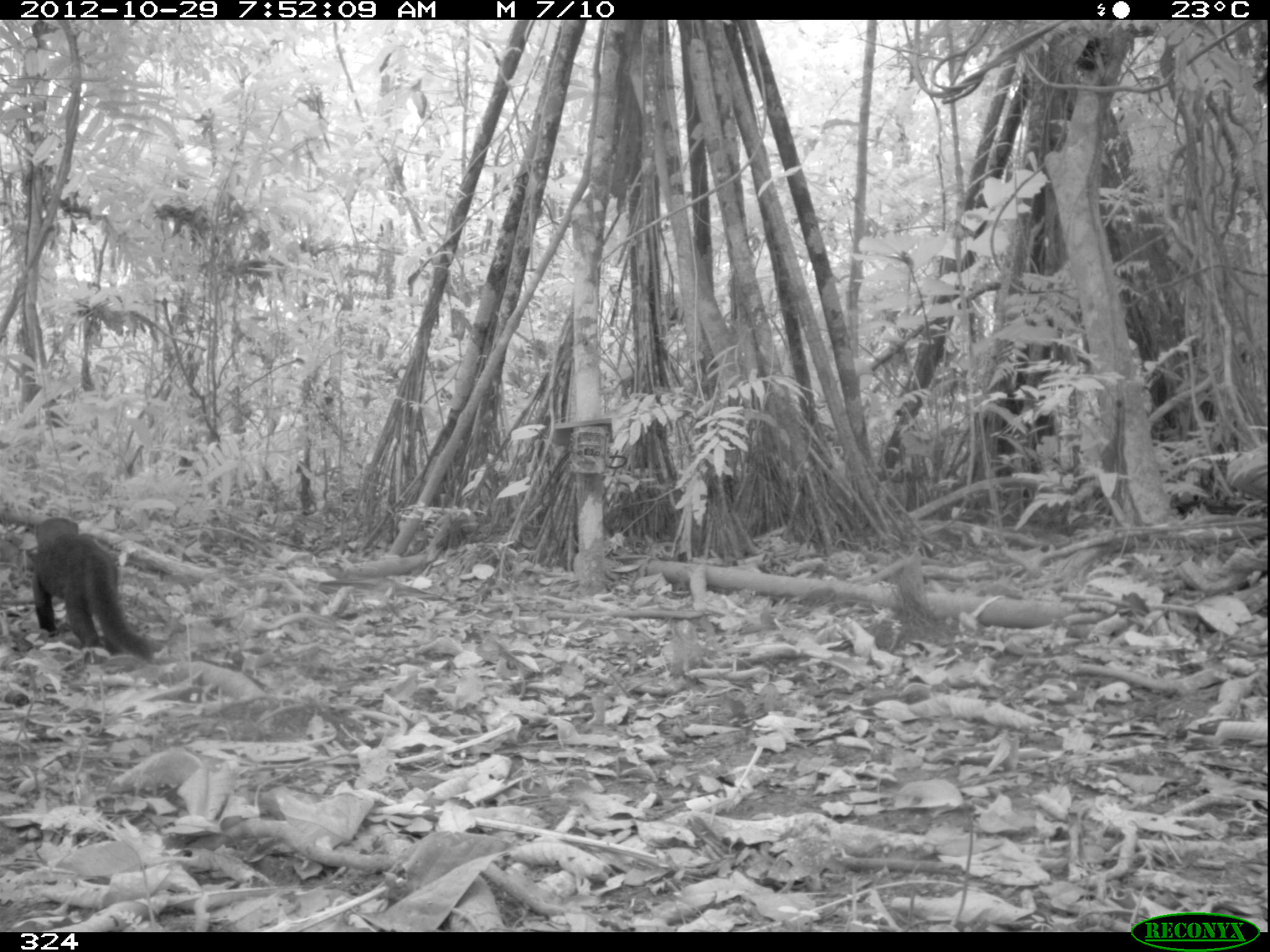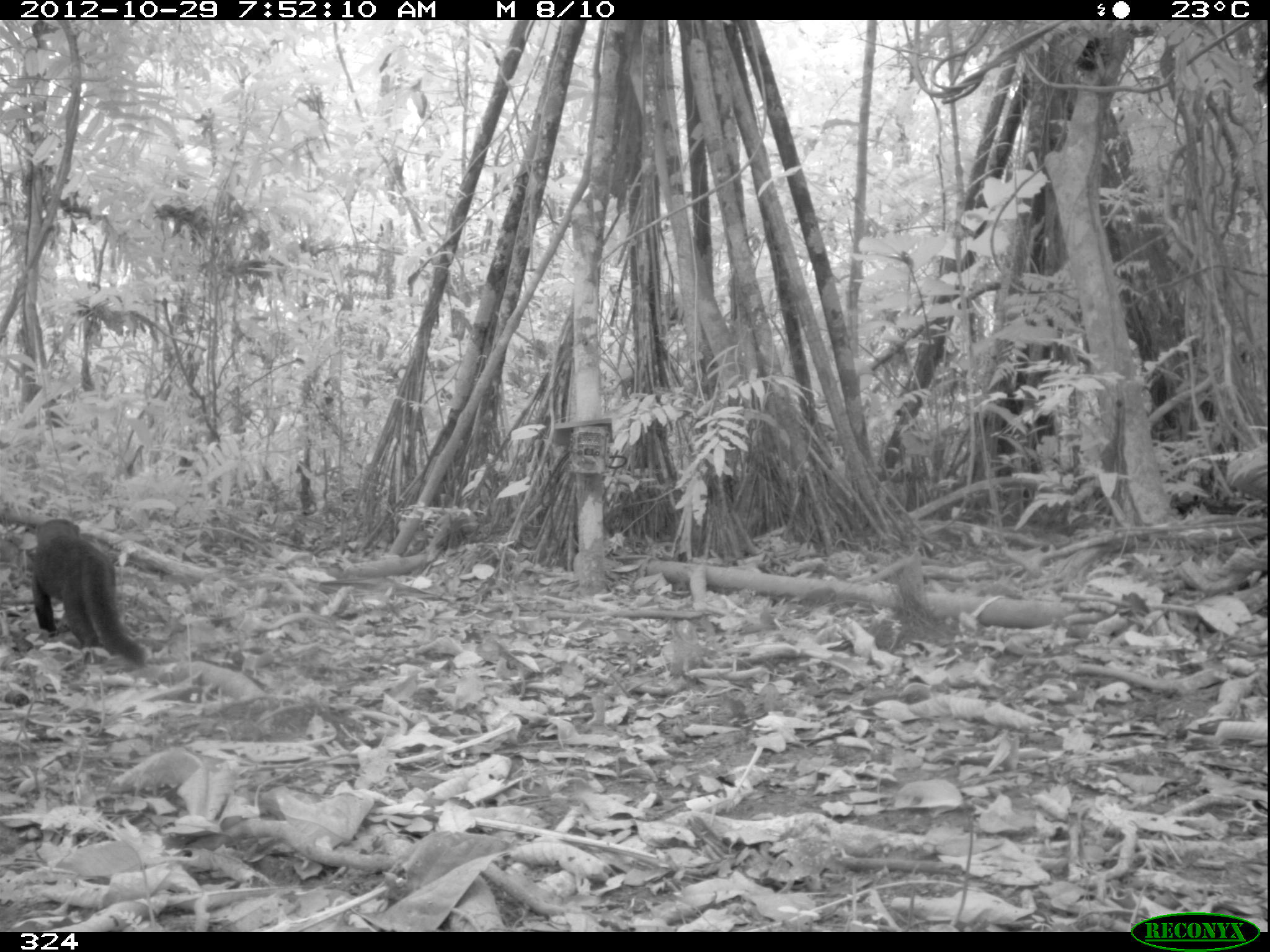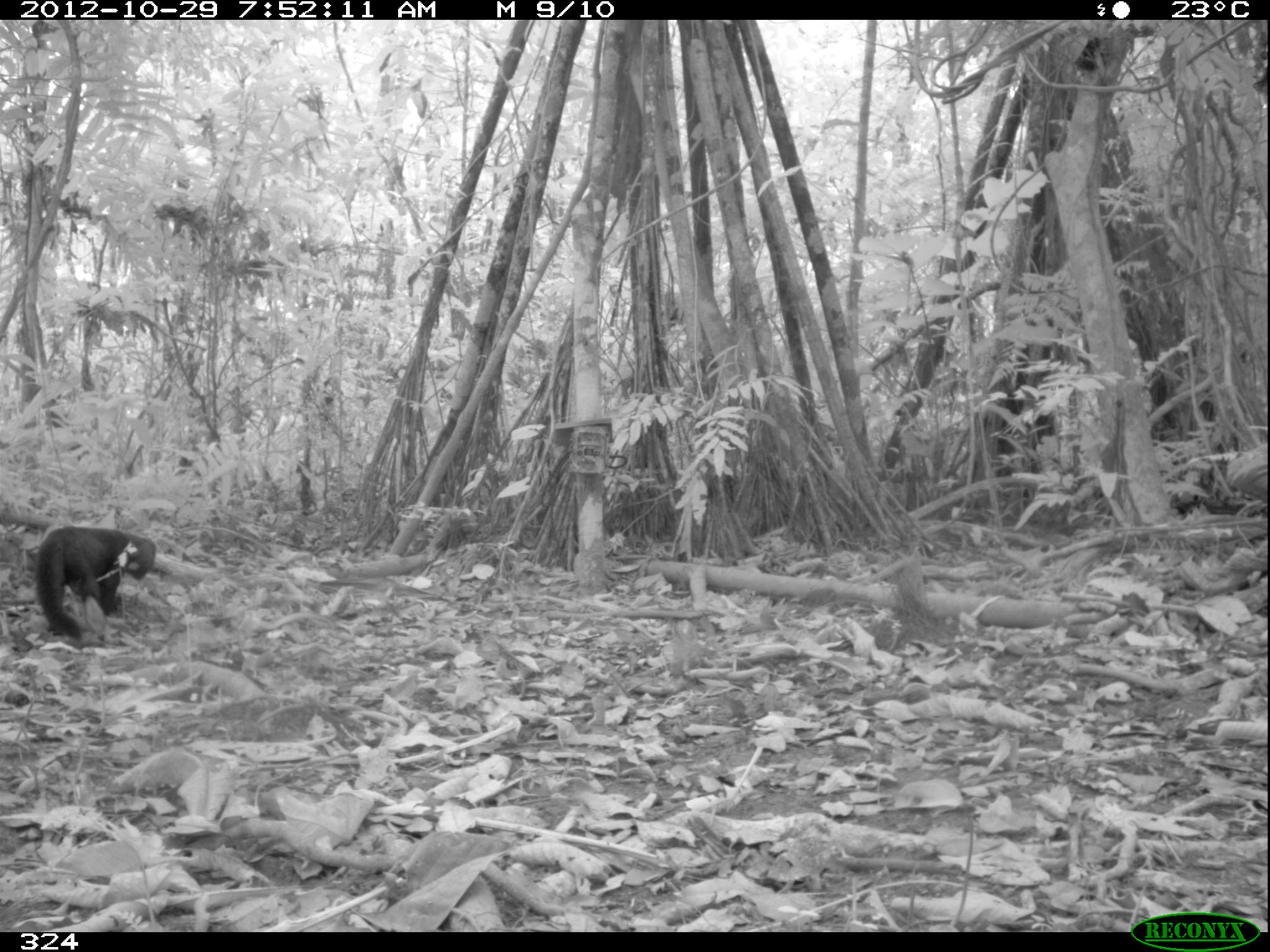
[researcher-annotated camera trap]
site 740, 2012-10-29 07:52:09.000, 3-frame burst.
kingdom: Animalia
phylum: Chordata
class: Mammalia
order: Carnivora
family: Mustelidae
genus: Eira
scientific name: Eira barbara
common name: tayra